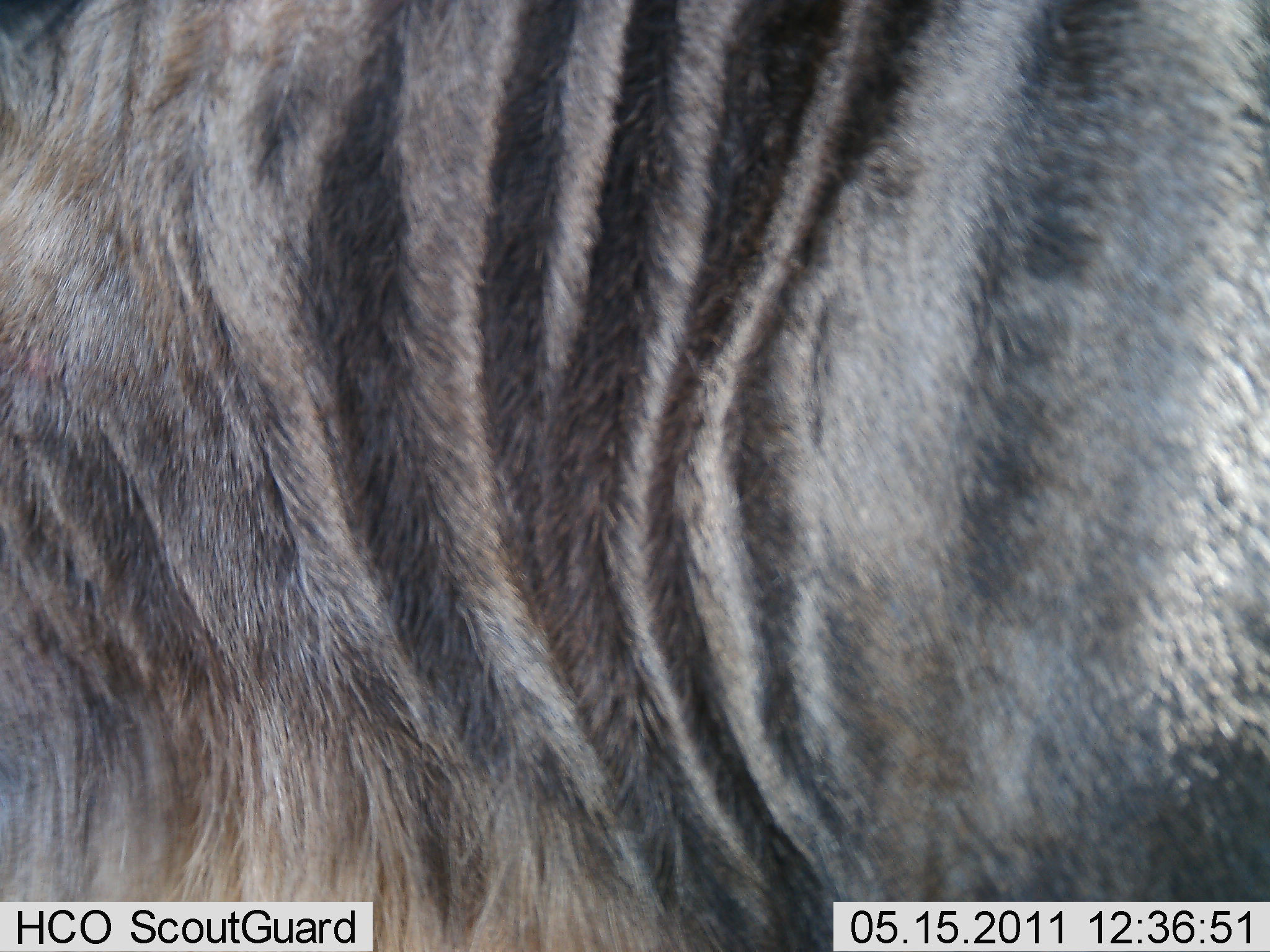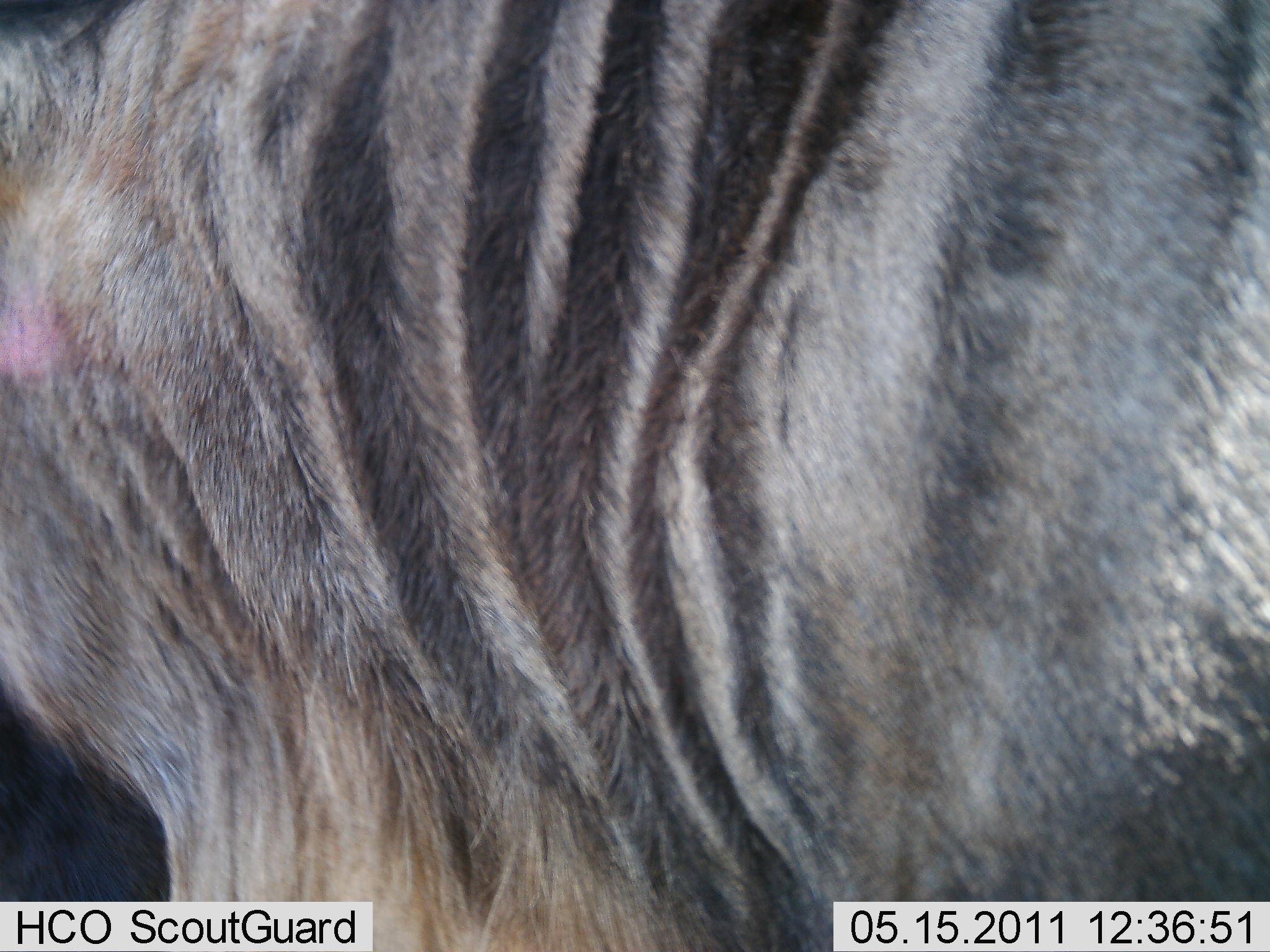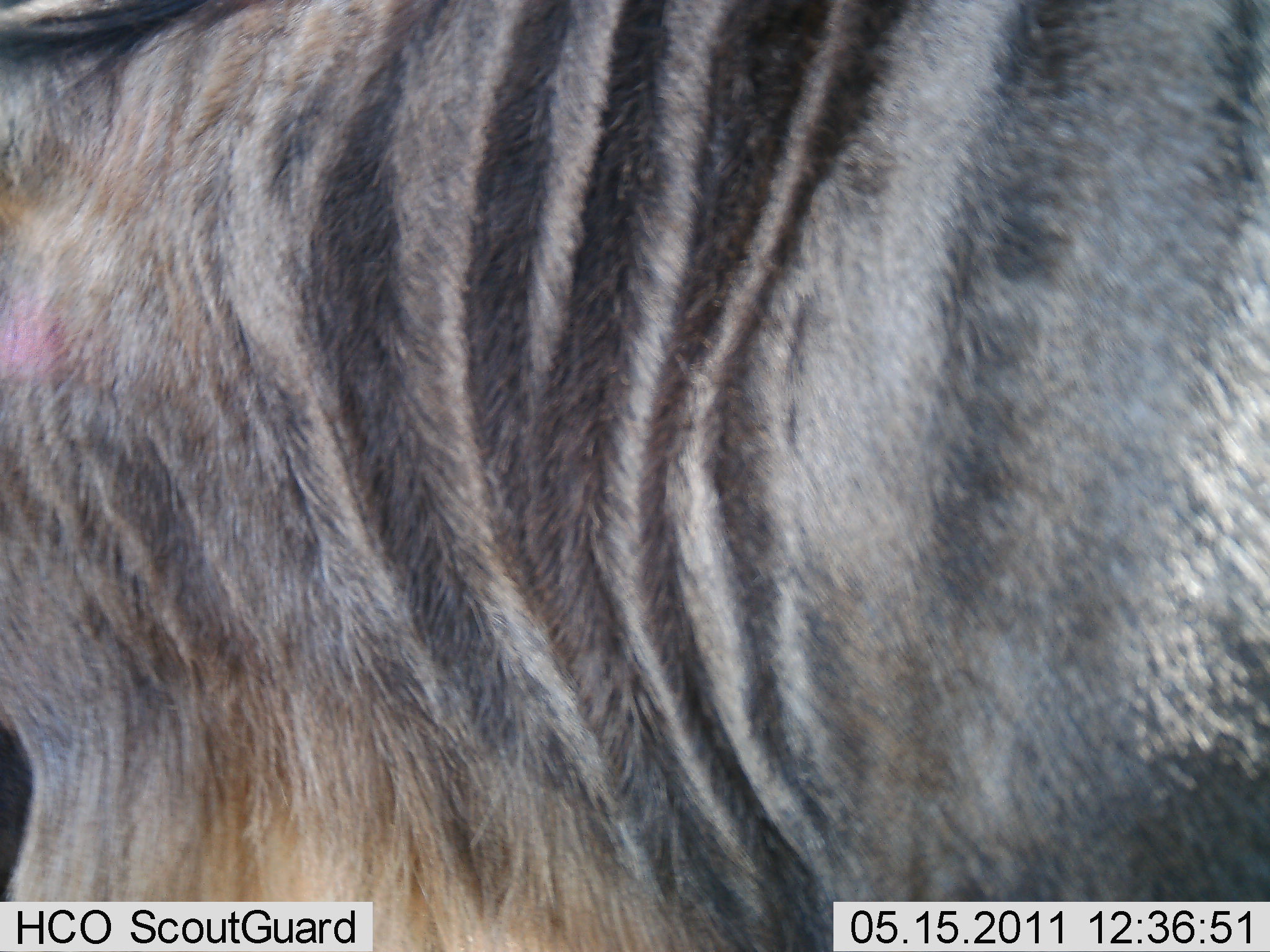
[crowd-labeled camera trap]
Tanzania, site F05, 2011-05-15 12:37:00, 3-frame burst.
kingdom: Animalia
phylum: Chordata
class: Mammalia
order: Artiodactyla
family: Bovidae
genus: Connochaetes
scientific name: Connochaetes taurinus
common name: blue wildebeest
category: wildebeest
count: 1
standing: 100%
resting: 0%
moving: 0%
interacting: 0%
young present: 0%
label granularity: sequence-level